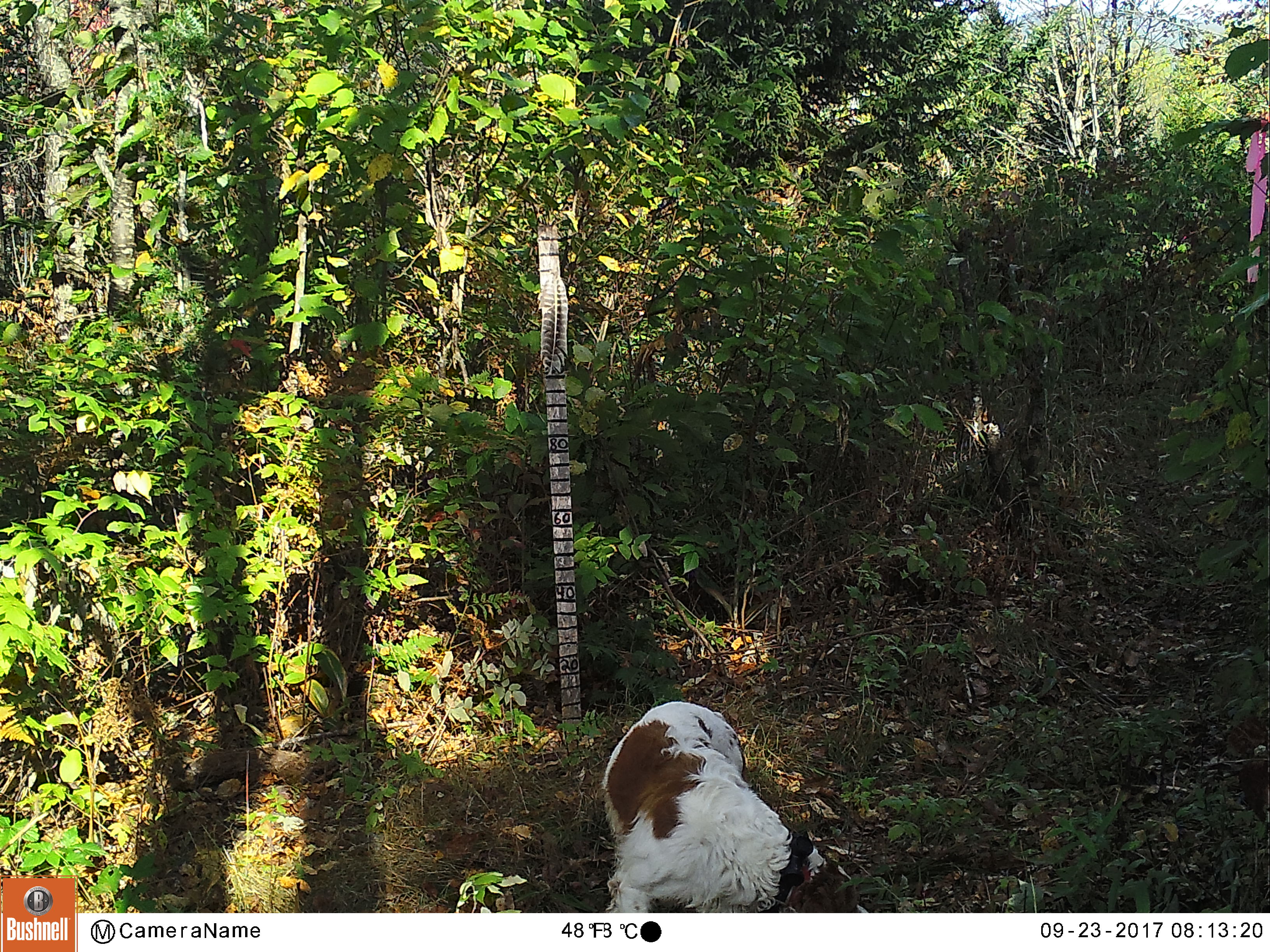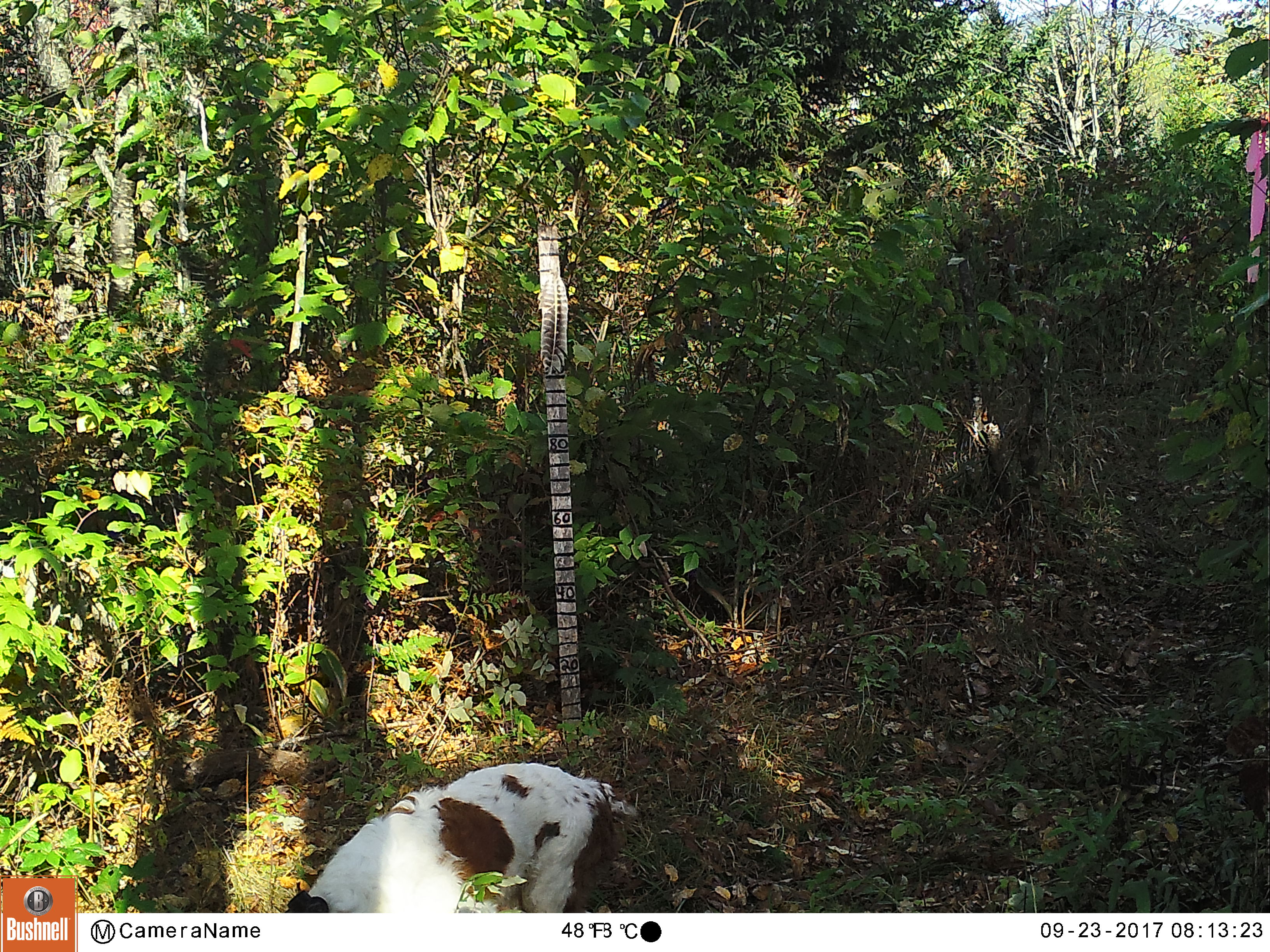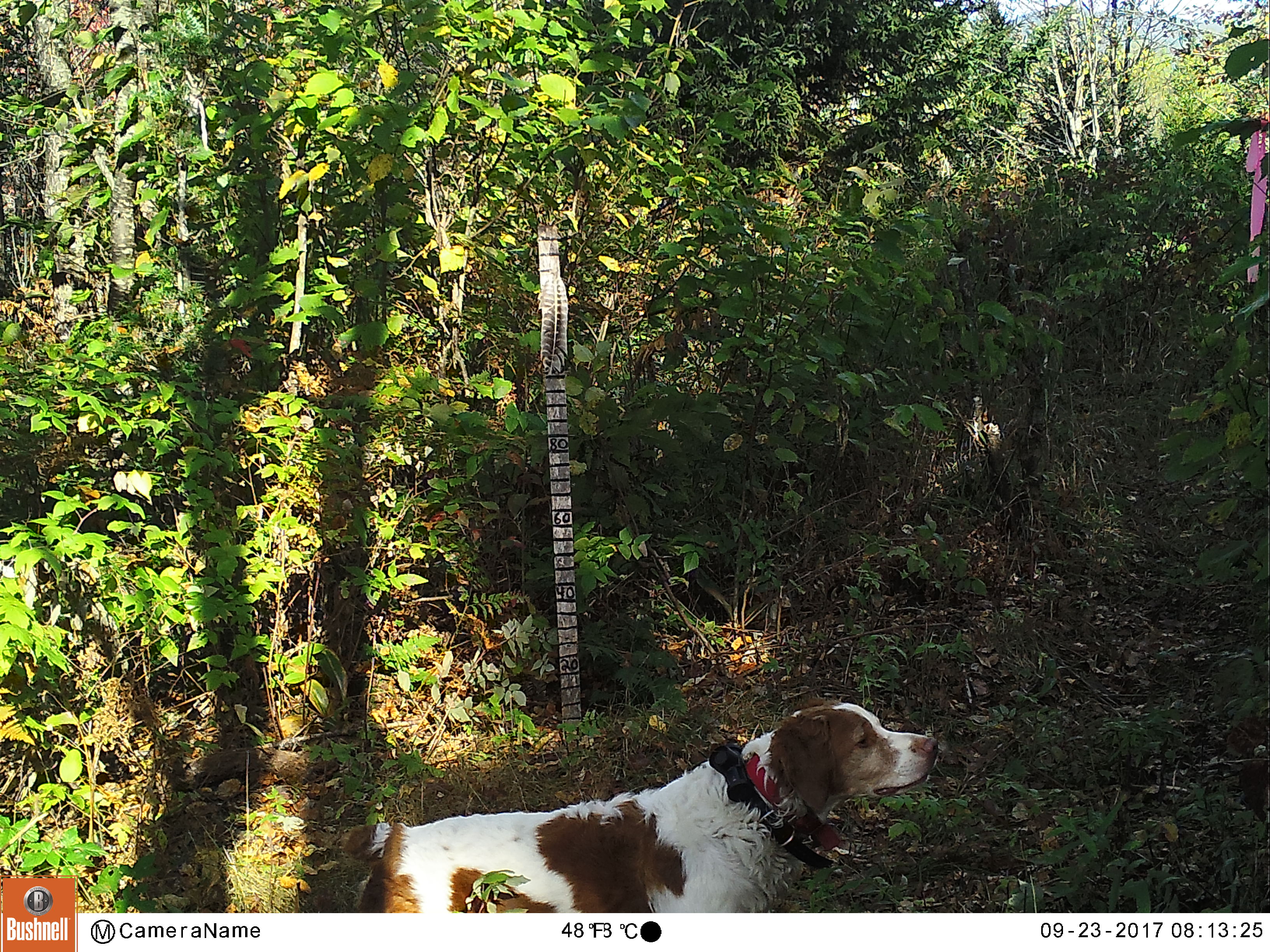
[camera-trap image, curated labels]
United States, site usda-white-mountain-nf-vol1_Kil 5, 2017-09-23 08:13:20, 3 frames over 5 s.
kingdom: Animalia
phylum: Chordata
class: Mammalia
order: Carnivora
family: Canidae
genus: Canis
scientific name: Canis familiaris familiaris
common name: domestic dog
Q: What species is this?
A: Domestic dog (Canis familiaris familiaris).